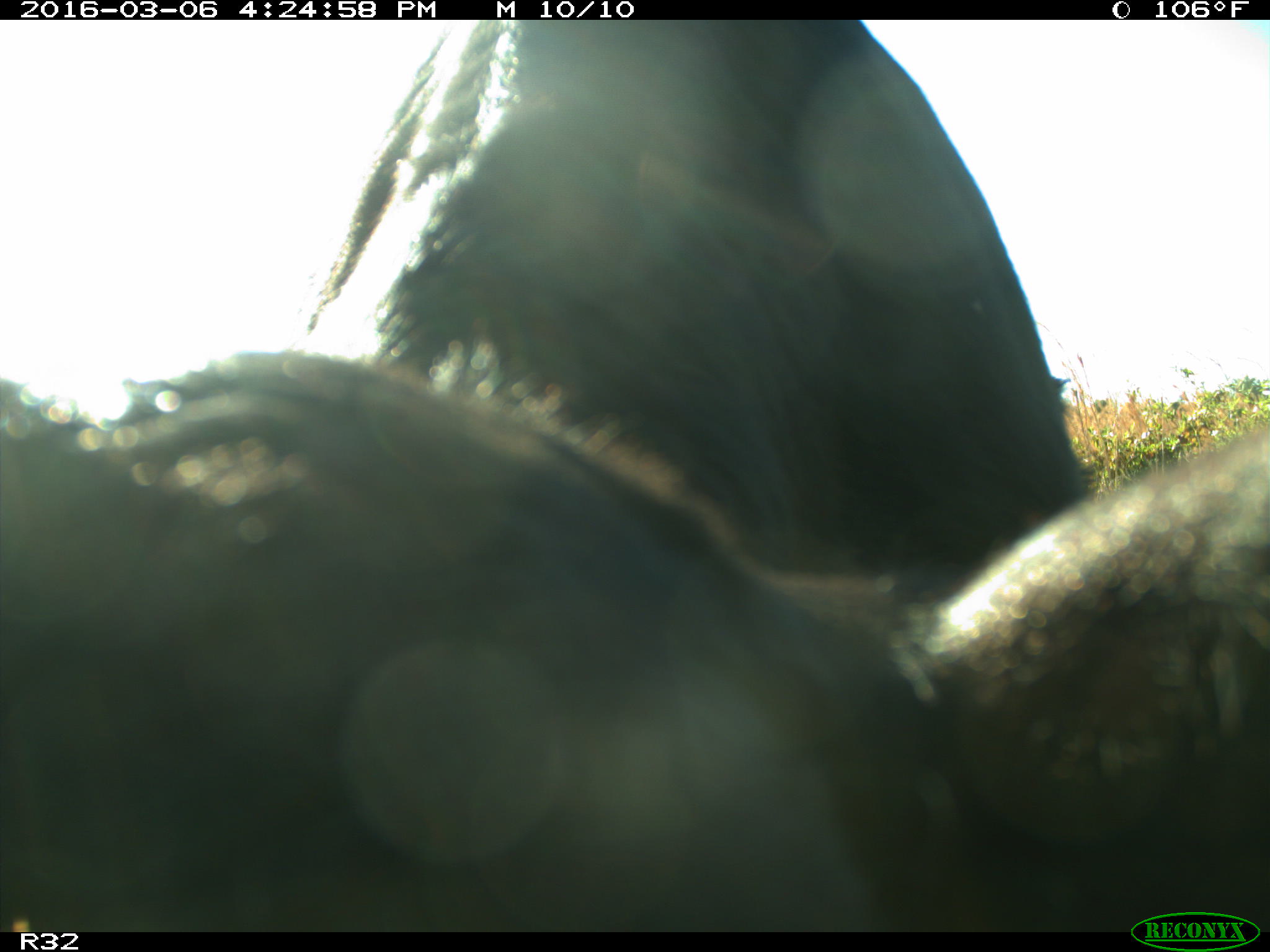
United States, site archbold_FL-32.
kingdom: Animalia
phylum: Chordata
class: Mammalia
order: Artiodactyla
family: Bovidae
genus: Bos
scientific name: Bos taurus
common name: domestic cow